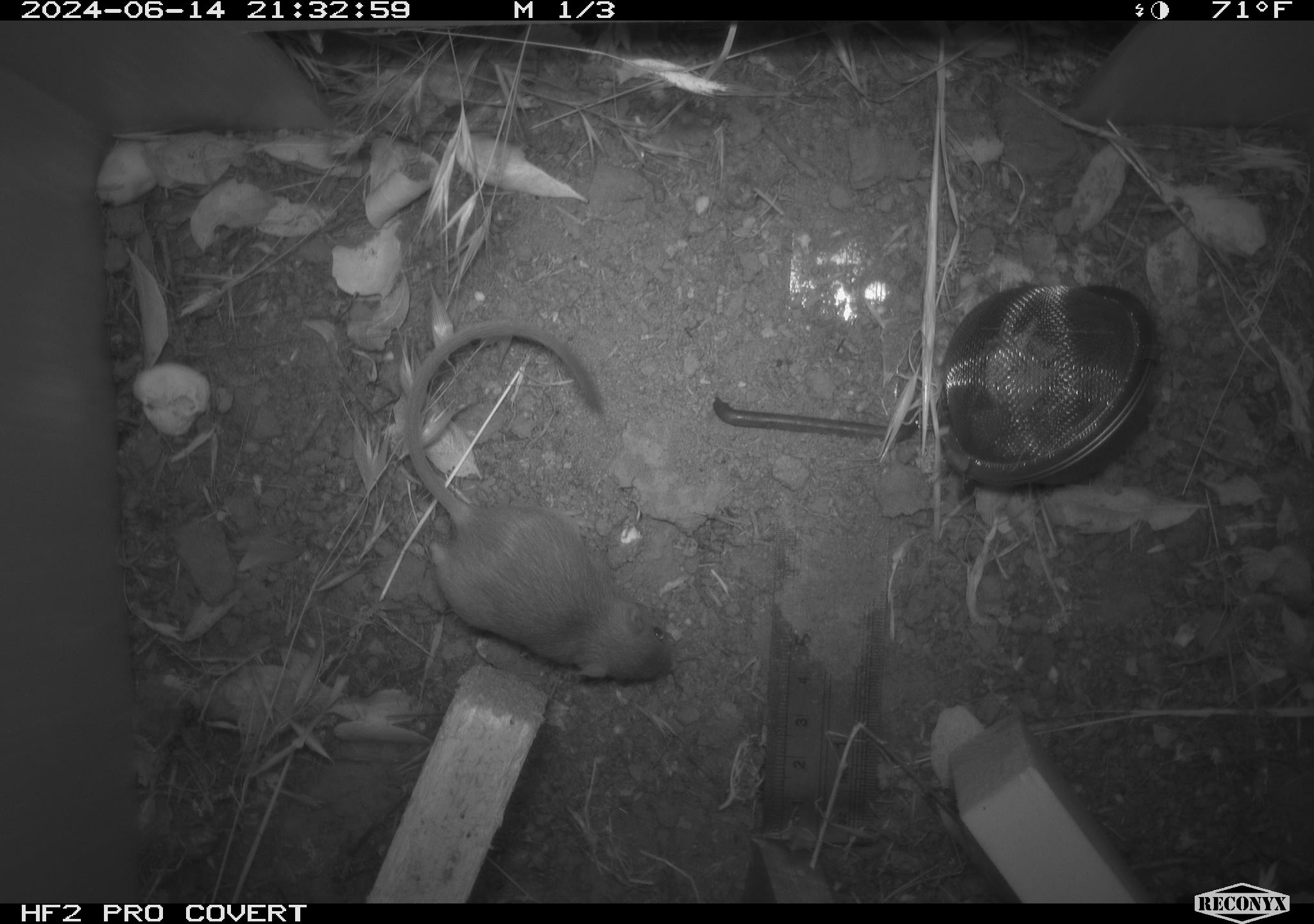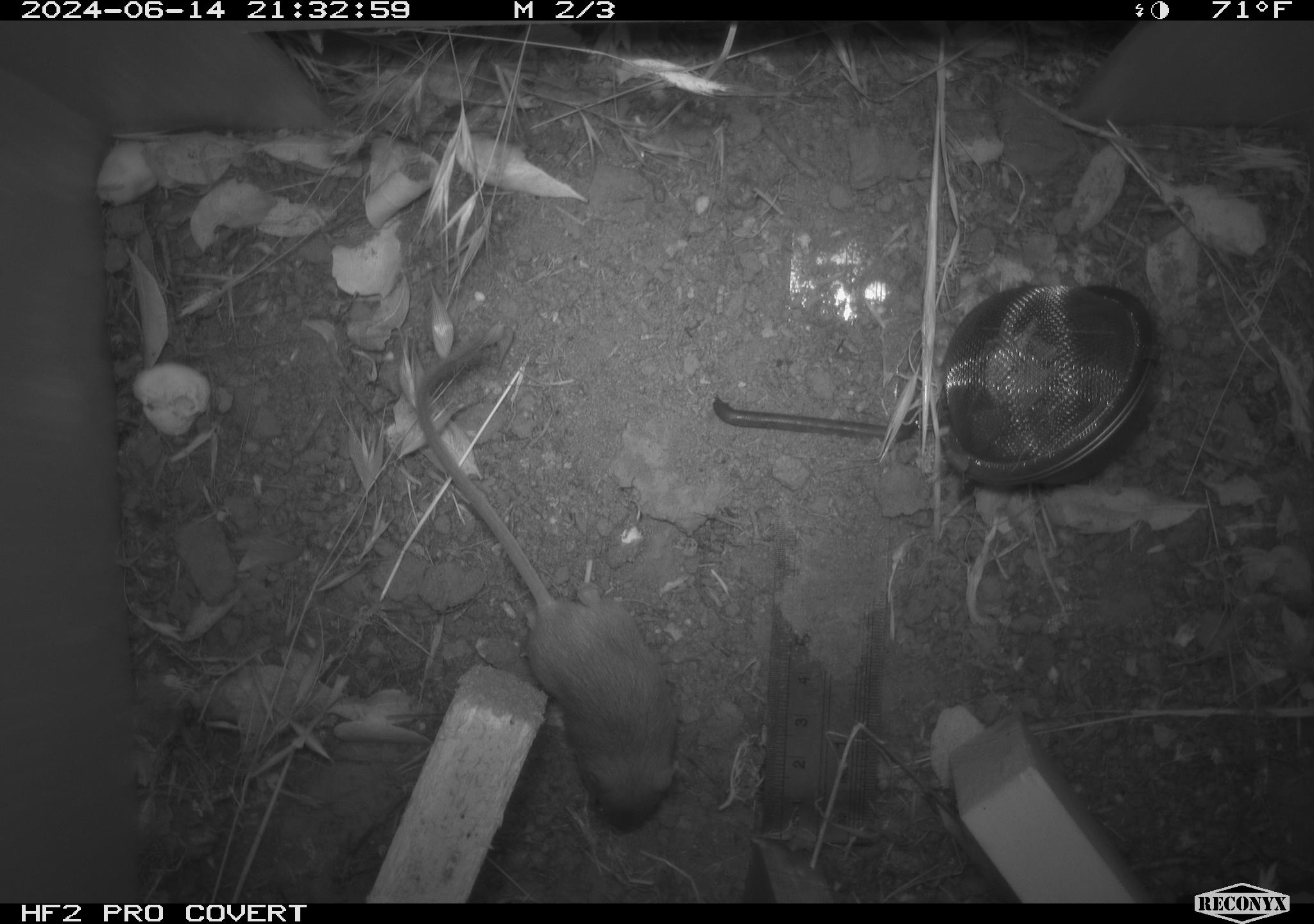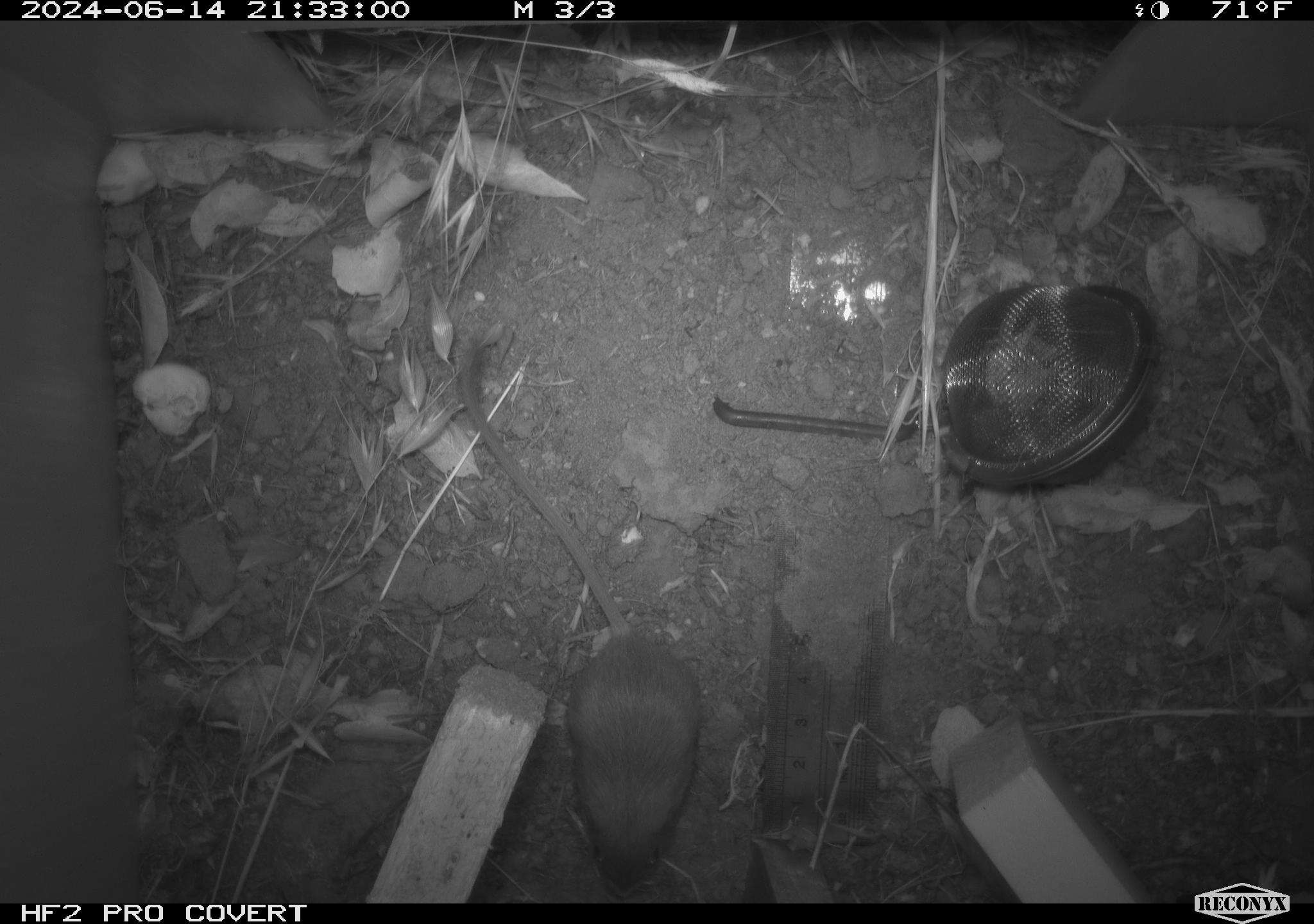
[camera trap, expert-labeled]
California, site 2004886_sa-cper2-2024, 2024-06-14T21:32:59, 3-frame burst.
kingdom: Animalia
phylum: Chordata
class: Mammalia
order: Rodentia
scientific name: Rodentia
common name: rodent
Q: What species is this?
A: Rodent (Rodentia).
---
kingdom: Animalia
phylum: Chordata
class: Mammalia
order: Rodentia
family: Heteromyidae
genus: Dipodomys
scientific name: Dipodomys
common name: kangaroo rats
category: dipodomys species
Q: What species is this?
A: Dipodomys species (kangaroo rats) (Dipodomys).